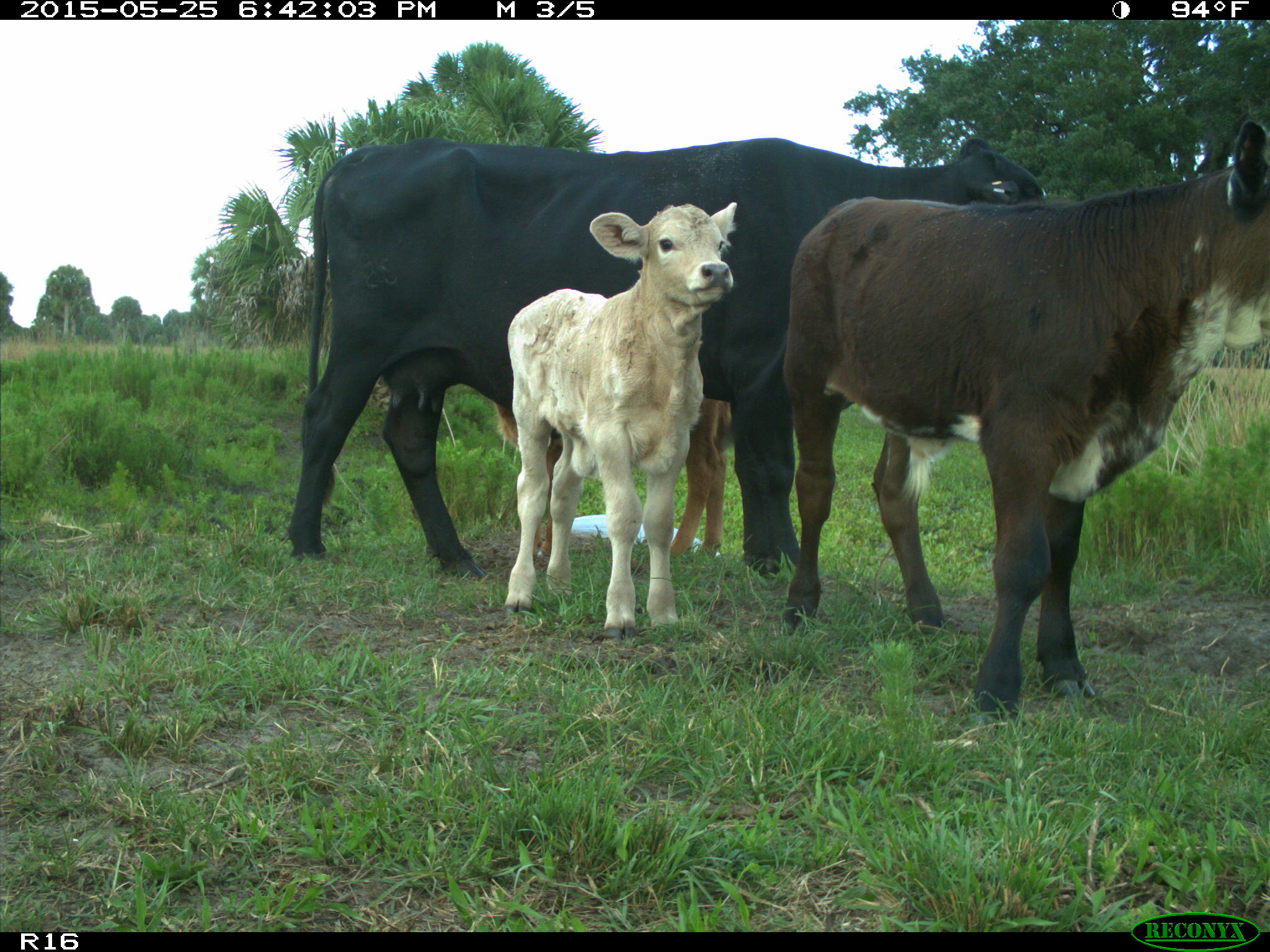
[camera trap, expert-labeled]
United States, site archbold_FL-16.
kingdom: Animalia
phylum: Chordata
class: Mammalia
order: Artiodactyla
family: Bovidae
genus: Bos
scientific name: Bos taurus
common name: domestic cow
Bos taurus (domestic cow).